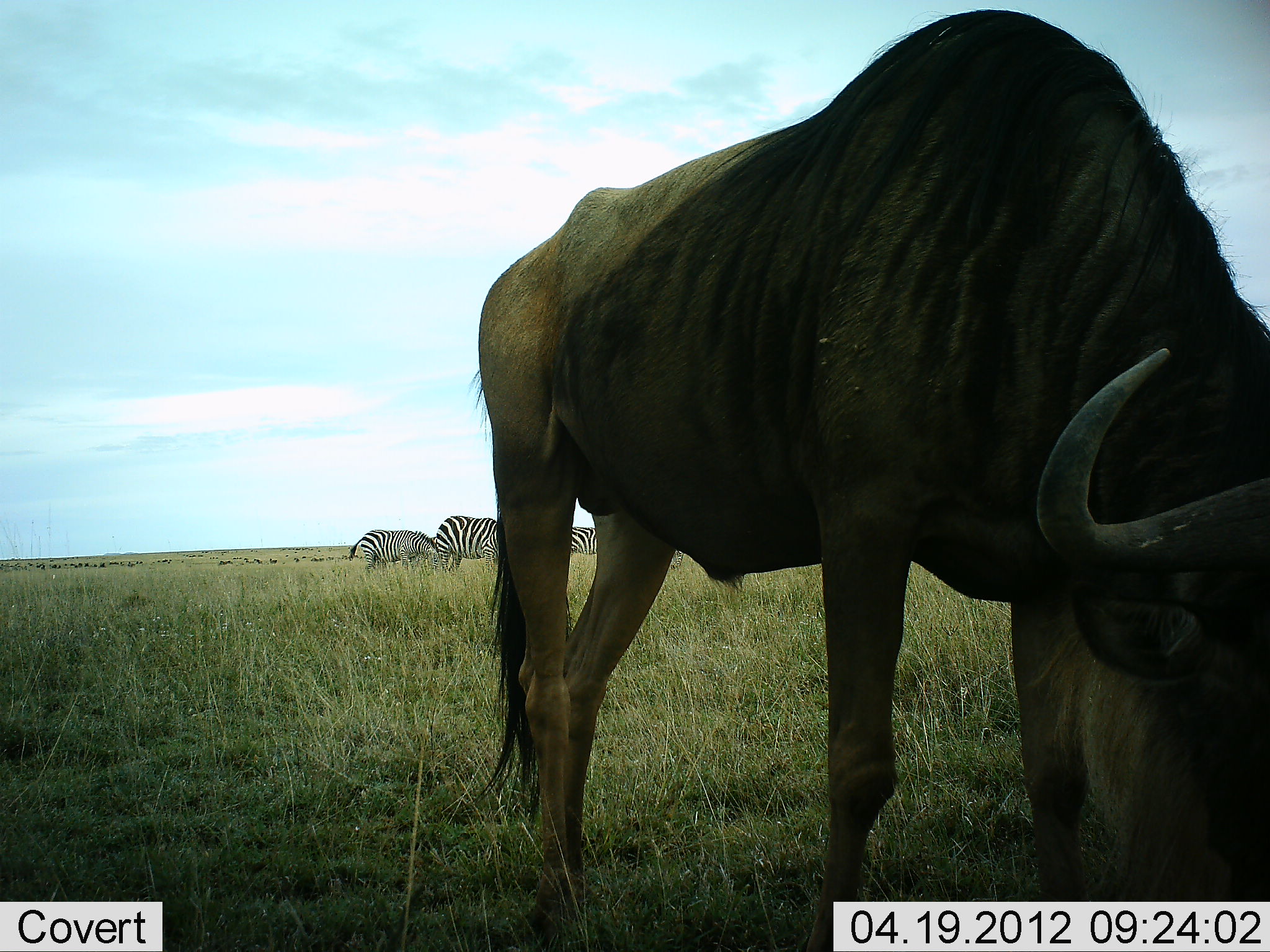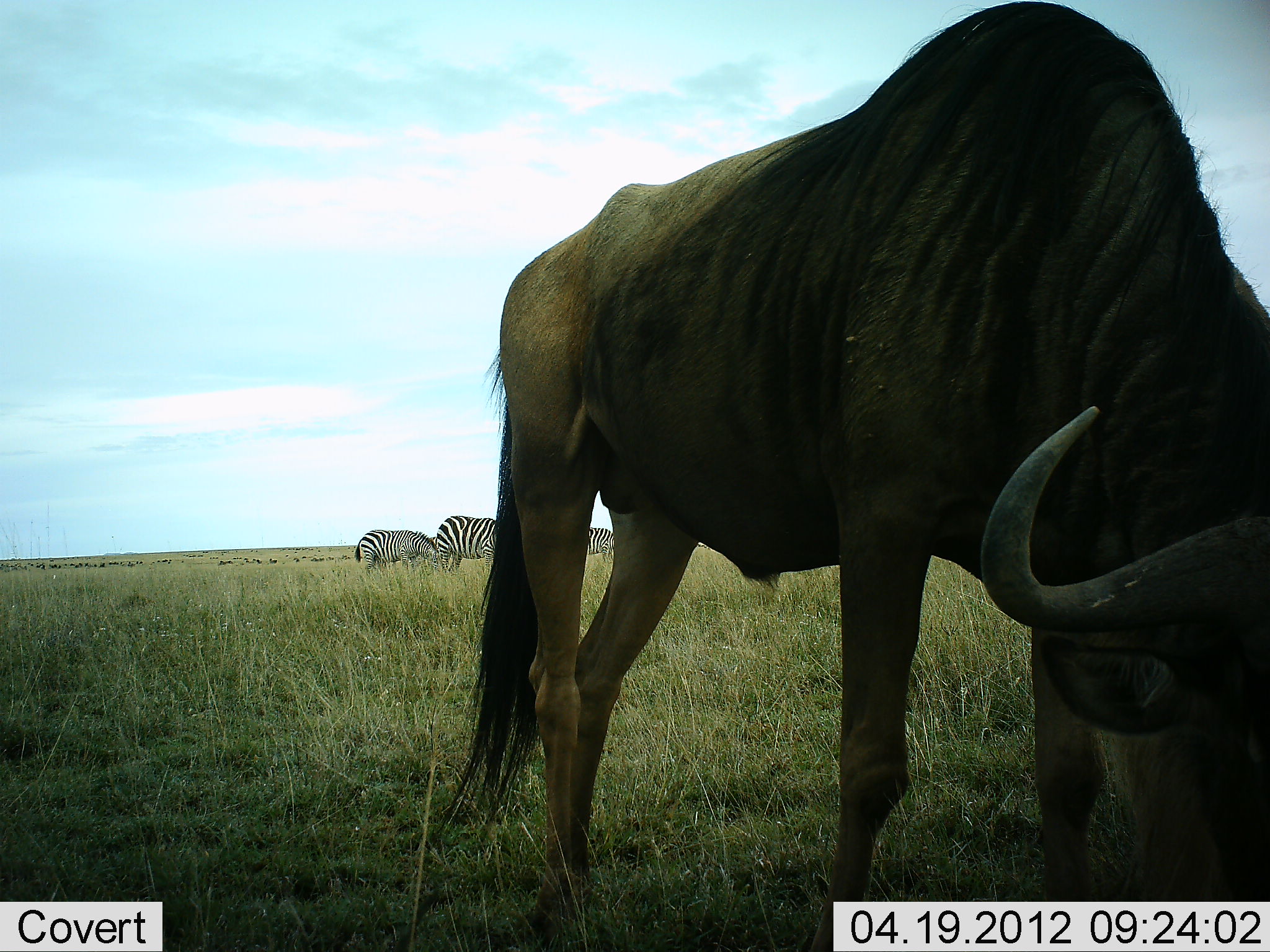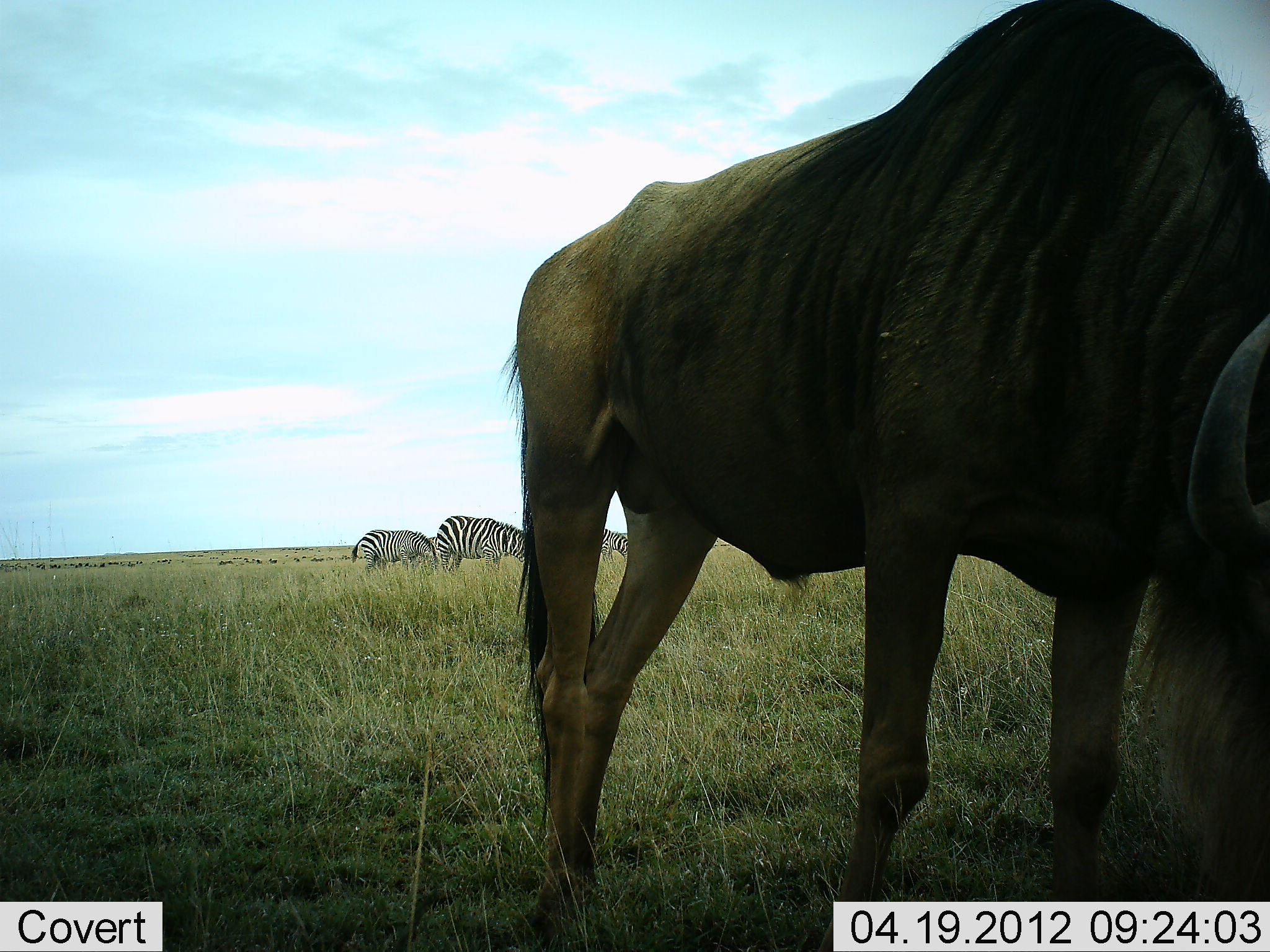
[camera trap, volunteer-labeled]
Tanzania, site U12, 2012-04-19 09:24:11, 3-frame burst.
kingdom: Animalia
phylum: Chordata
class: Mammalia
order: Artiodactyla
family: Bovidae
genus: Connochaetes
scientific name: Connochaetes taurinus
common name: blue wildebeest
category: wildebeest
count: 1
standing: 27%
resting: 0%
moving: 7%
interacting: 0%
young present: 0%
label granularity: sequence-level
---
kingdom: Animalia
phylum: Chordata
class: Mammalia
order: Perissodactyla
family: Equidae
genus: Equus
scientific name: Equus quagga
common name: plains zebra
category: zebra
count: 3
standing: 46%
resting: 0%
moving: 0%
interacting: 0%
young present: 8%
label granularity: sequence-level